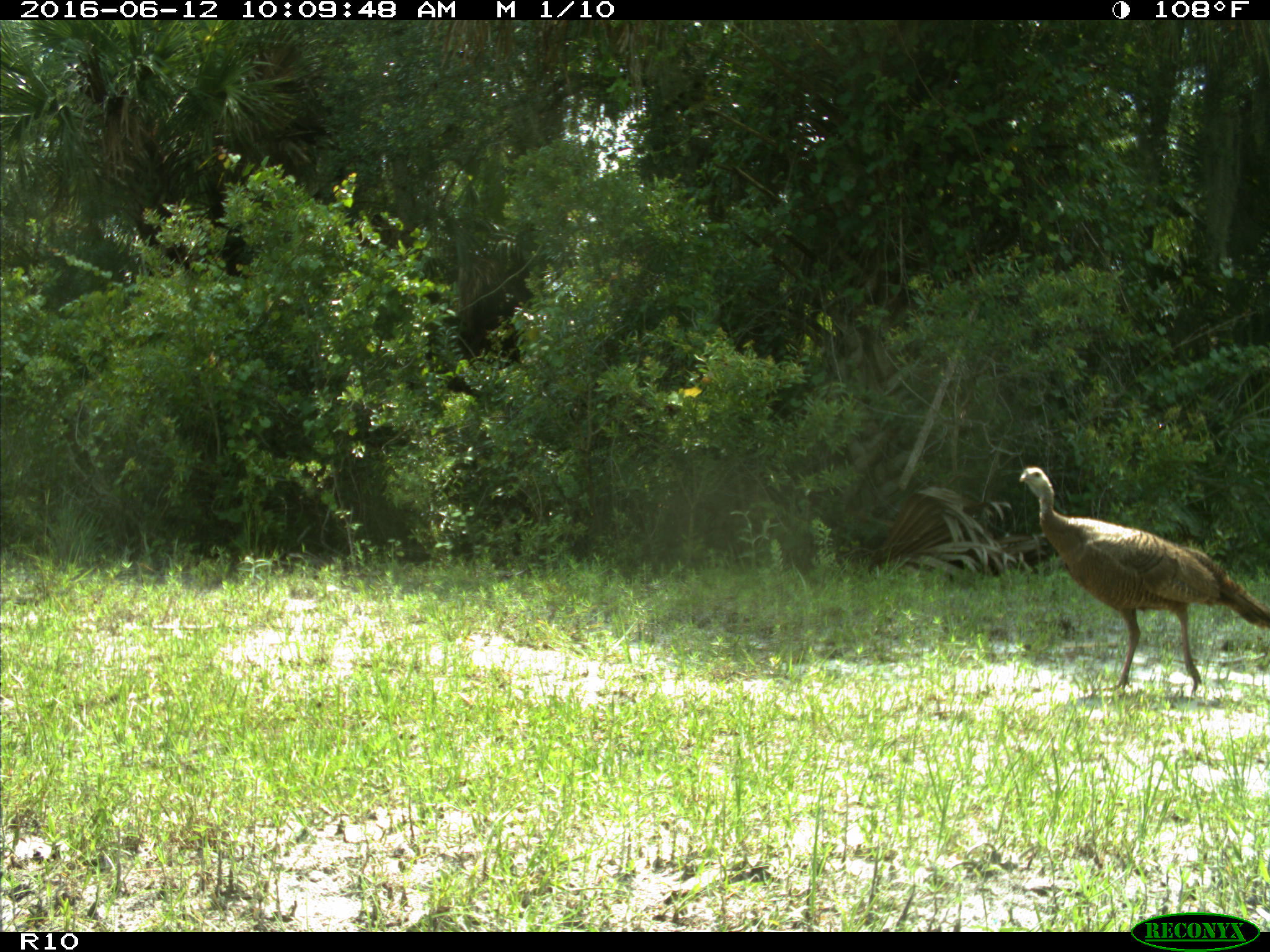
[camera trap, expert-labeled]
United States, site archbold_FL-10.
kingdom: Animalia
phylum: Chordata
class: Aves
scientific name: Aves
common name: birds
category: unidentified bird